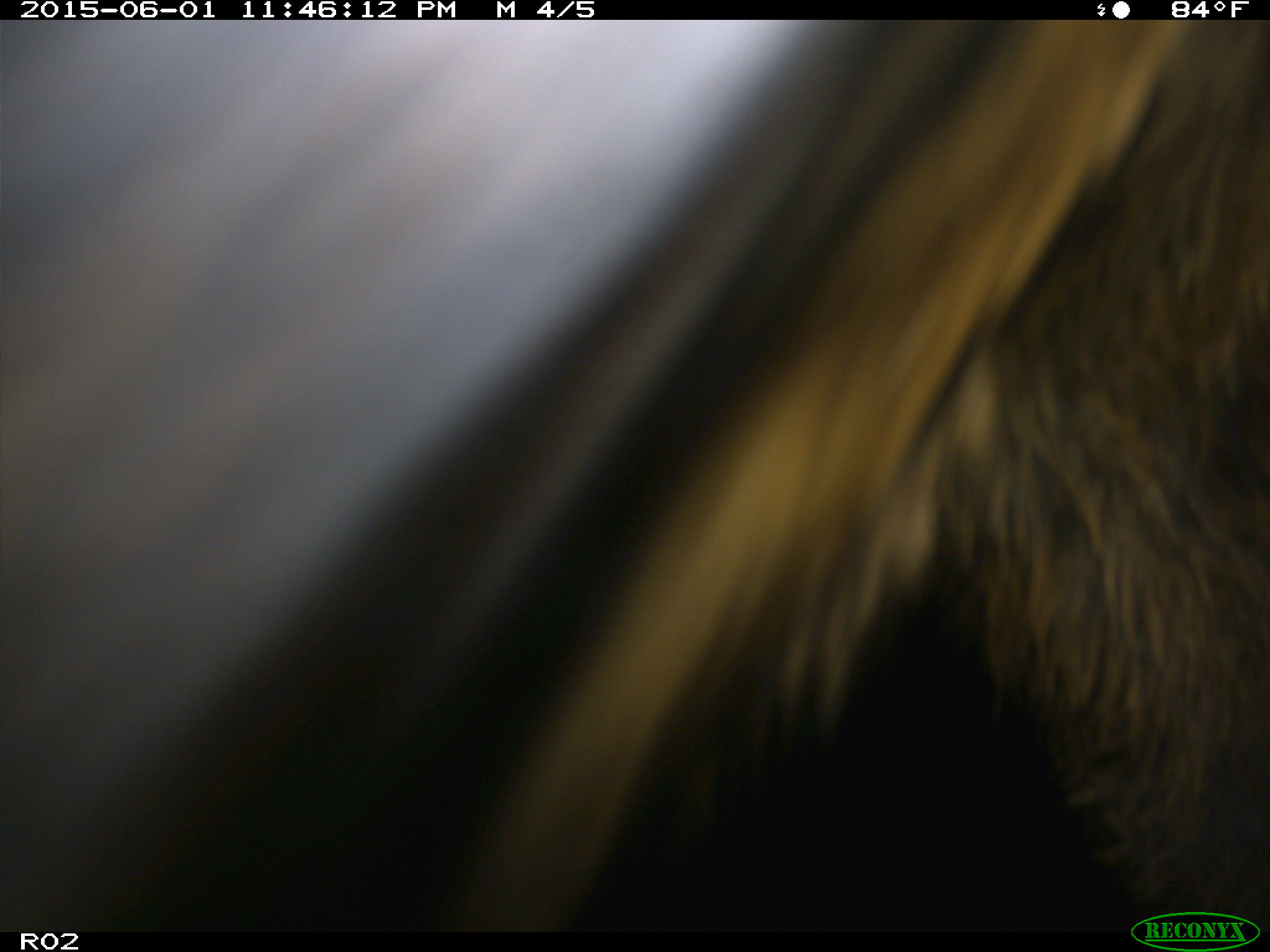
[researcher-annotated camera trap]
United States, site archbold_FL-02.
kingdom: Animalia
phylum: Chordata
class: Mammalia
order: Artiodactyla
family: Bovidae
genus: Bos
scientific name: Bos taurus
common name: domestic cow